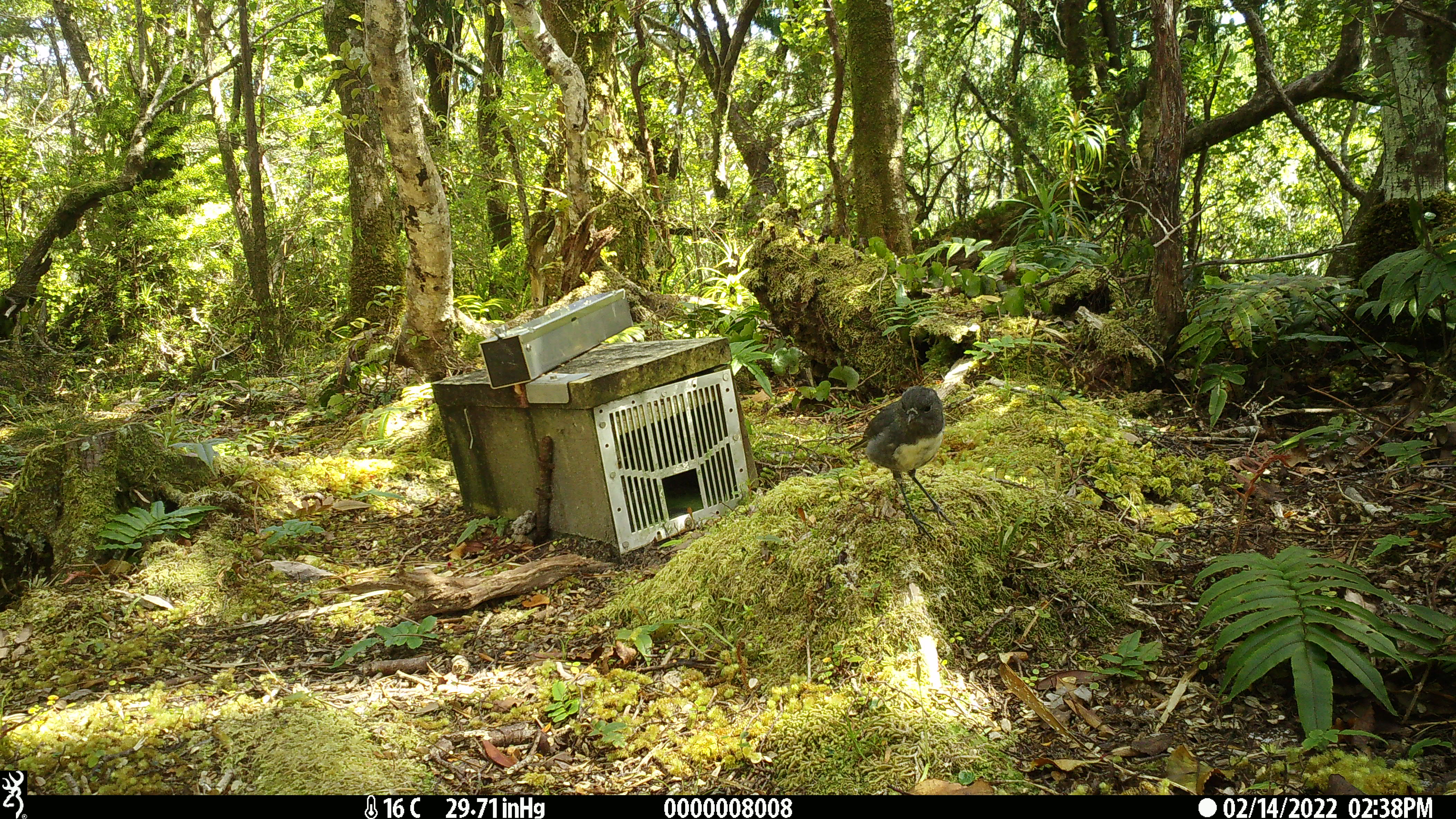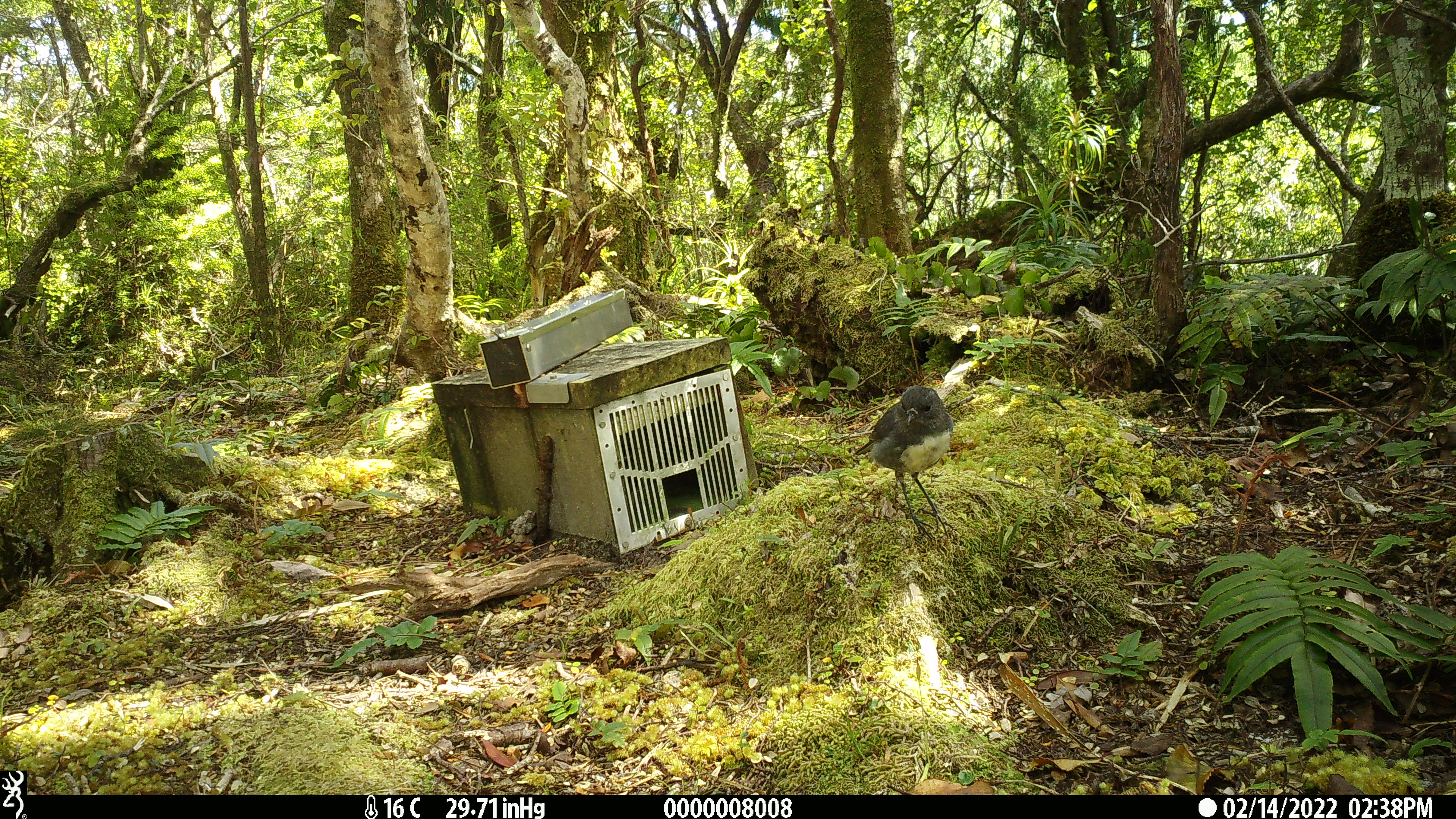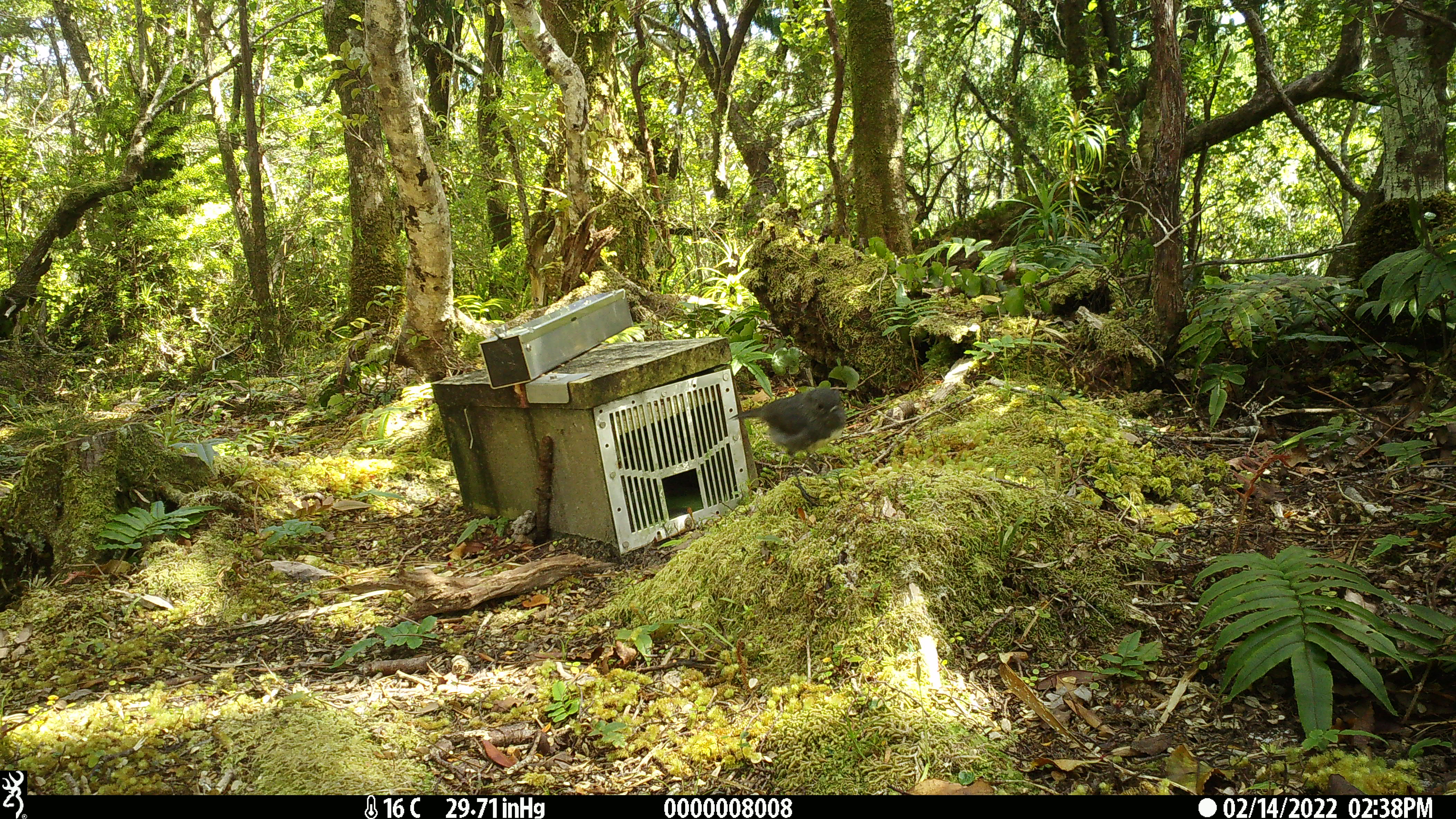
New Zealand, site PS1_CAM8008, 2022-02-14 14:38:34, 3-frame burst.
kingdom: Animalia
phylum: Chordata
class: Aves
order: Passeriformes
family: Petroicidae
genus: Petroica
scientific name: Petroica australis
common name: new zealand robin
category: robin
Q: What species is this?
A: Robin (new zealand robin) (Petroica australis).